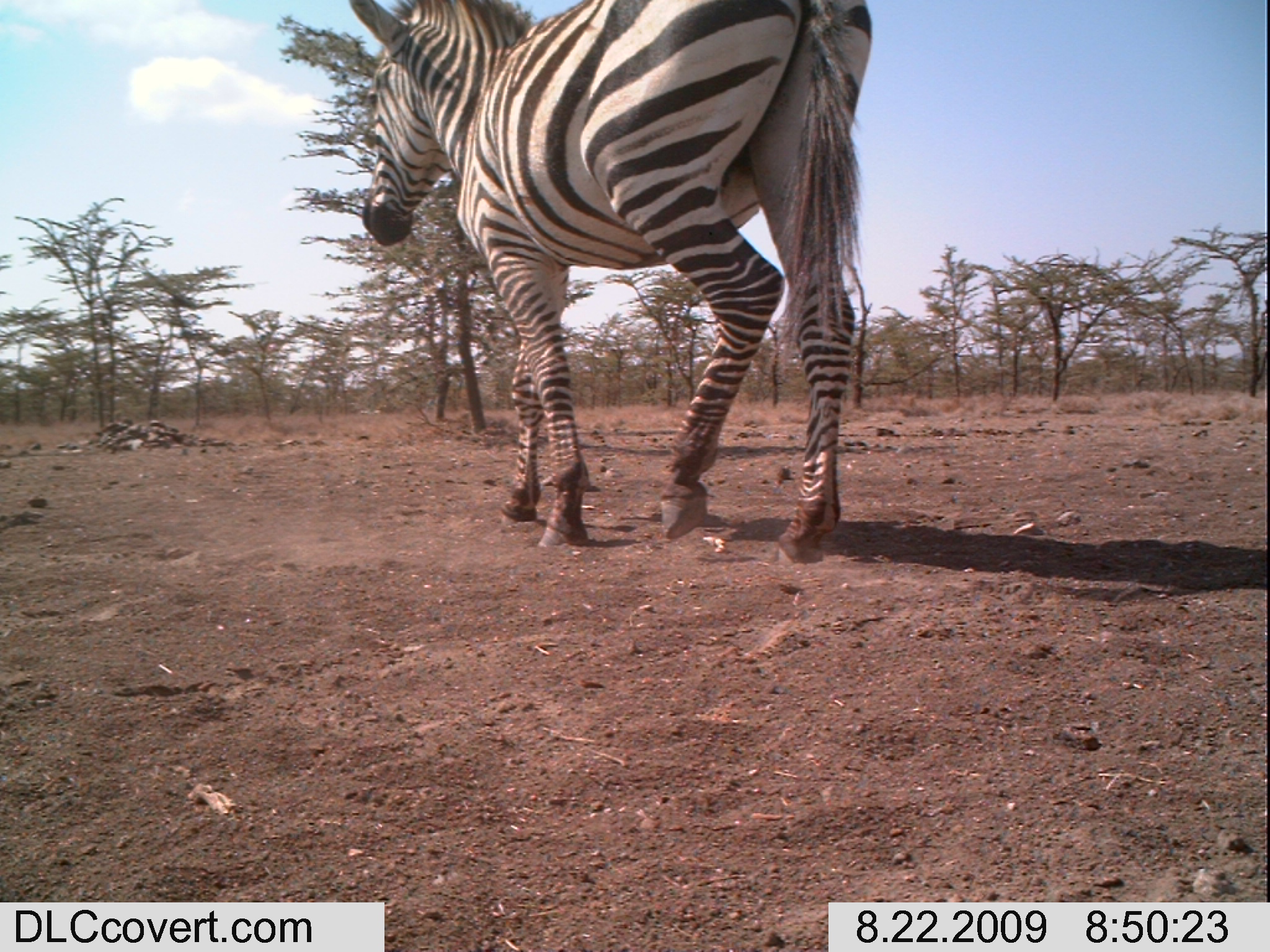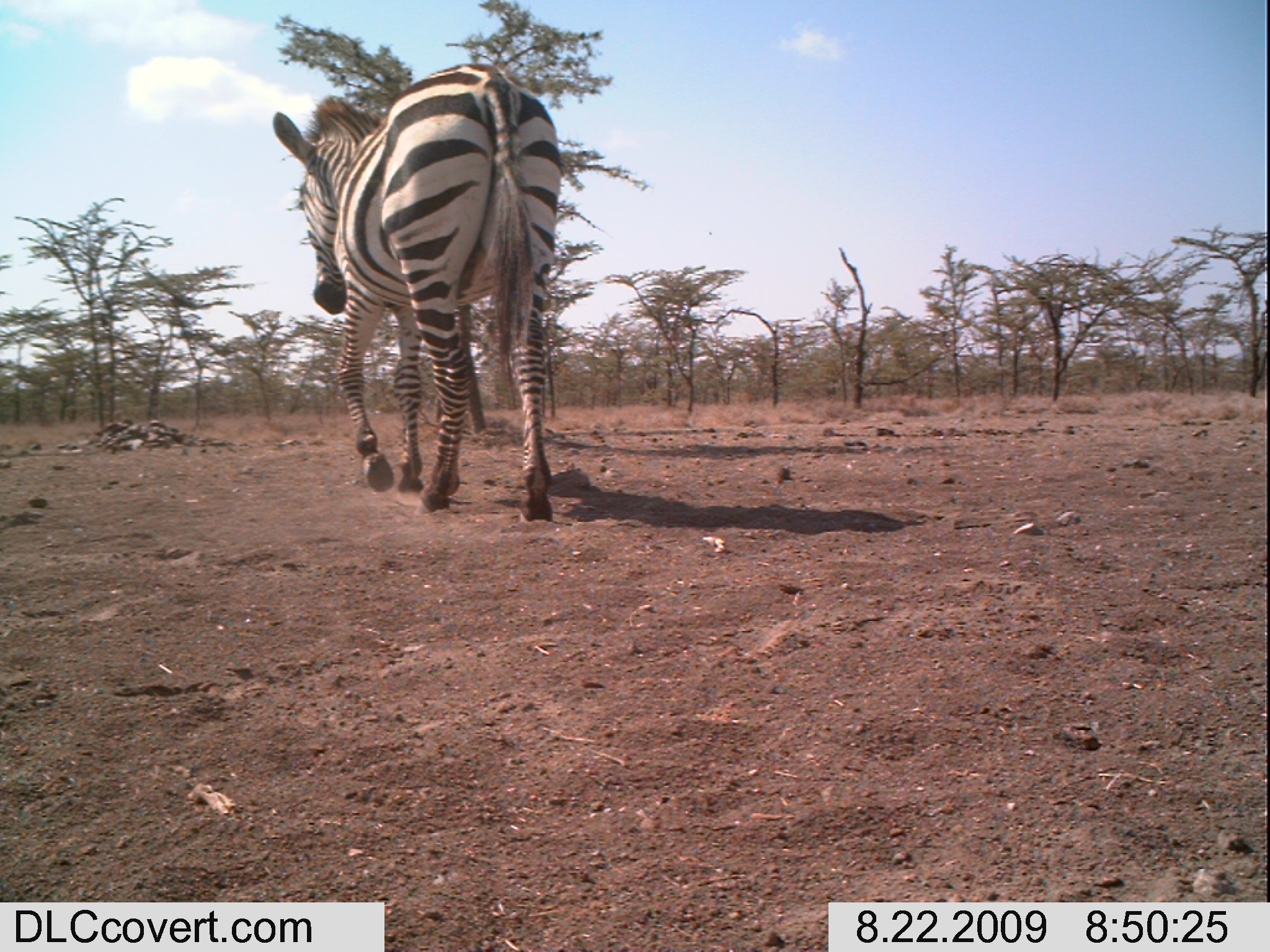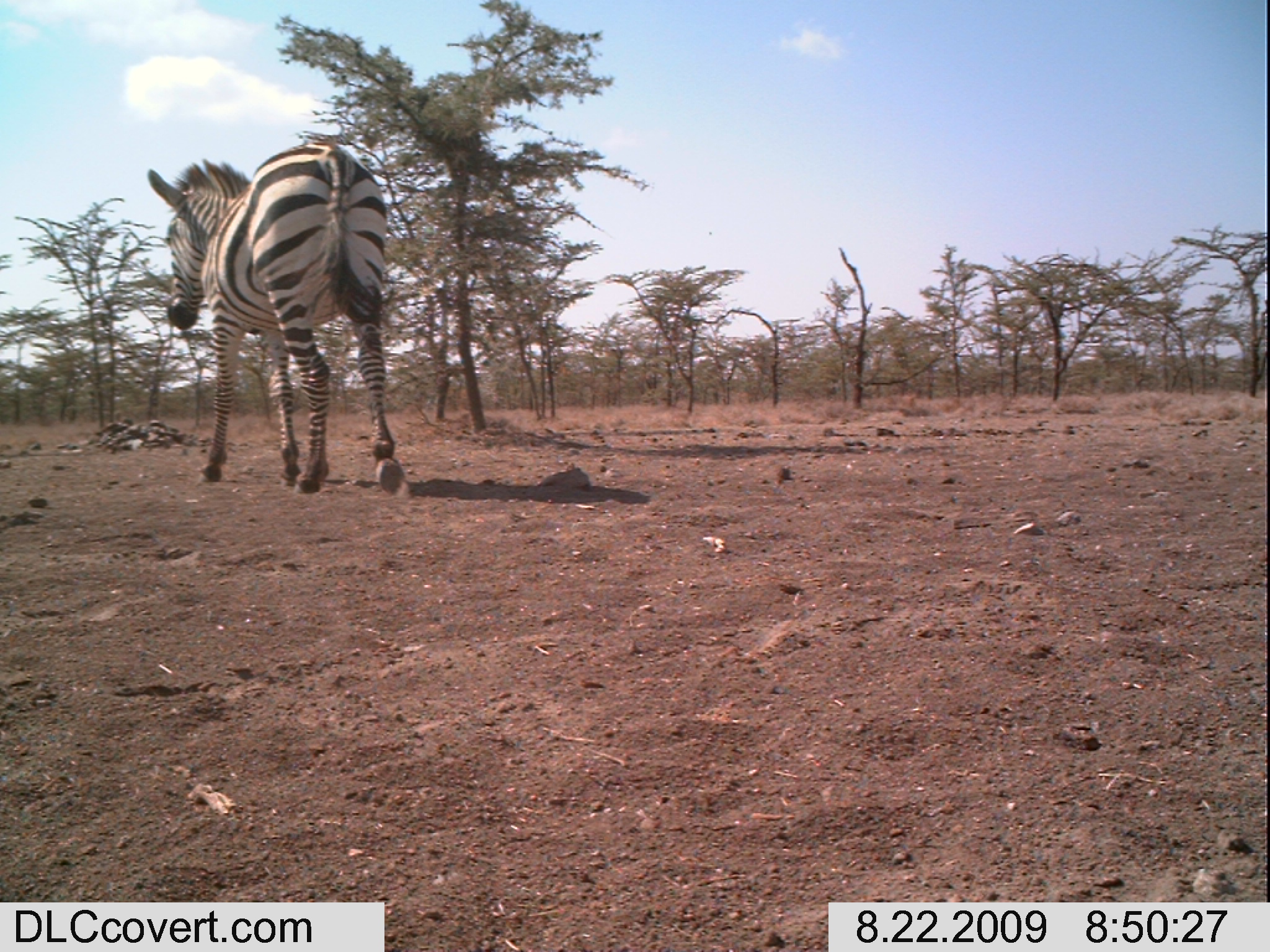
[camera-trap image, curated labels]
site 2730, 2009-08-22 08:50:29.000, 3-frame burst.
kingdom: Animalia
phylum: Chordata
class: Mammalia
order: Perissodactyla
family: Equidae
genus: Equus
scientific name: Equus quagga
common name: plains zebra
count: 1